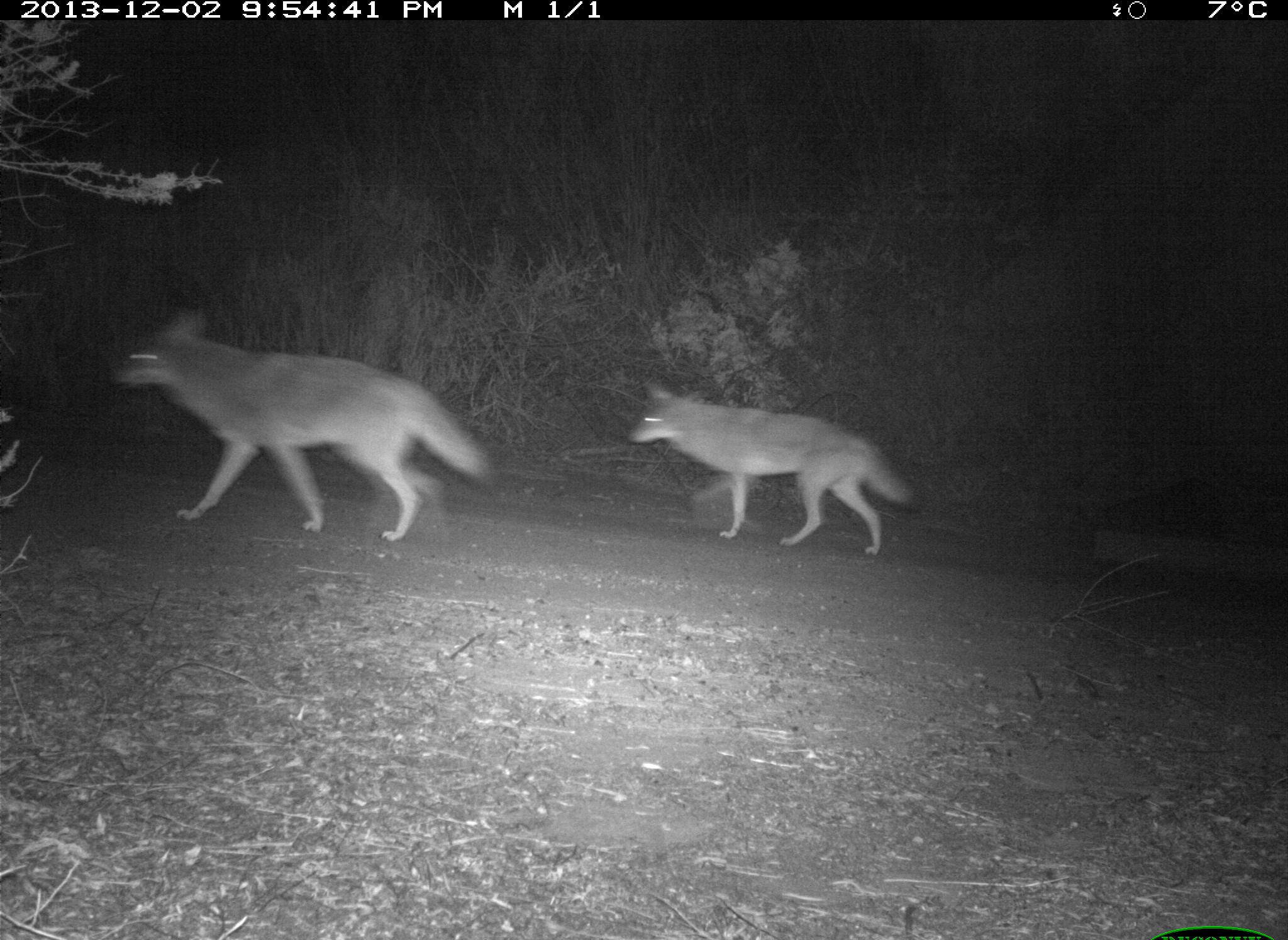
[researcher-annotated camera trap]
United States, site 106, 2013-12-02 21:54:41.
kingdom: Animalia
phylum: Chordata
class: Mammalia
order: Carnivora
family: Canidae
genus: Canis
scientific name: Canis latrans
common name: coyote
Coyote (Canis latrans).